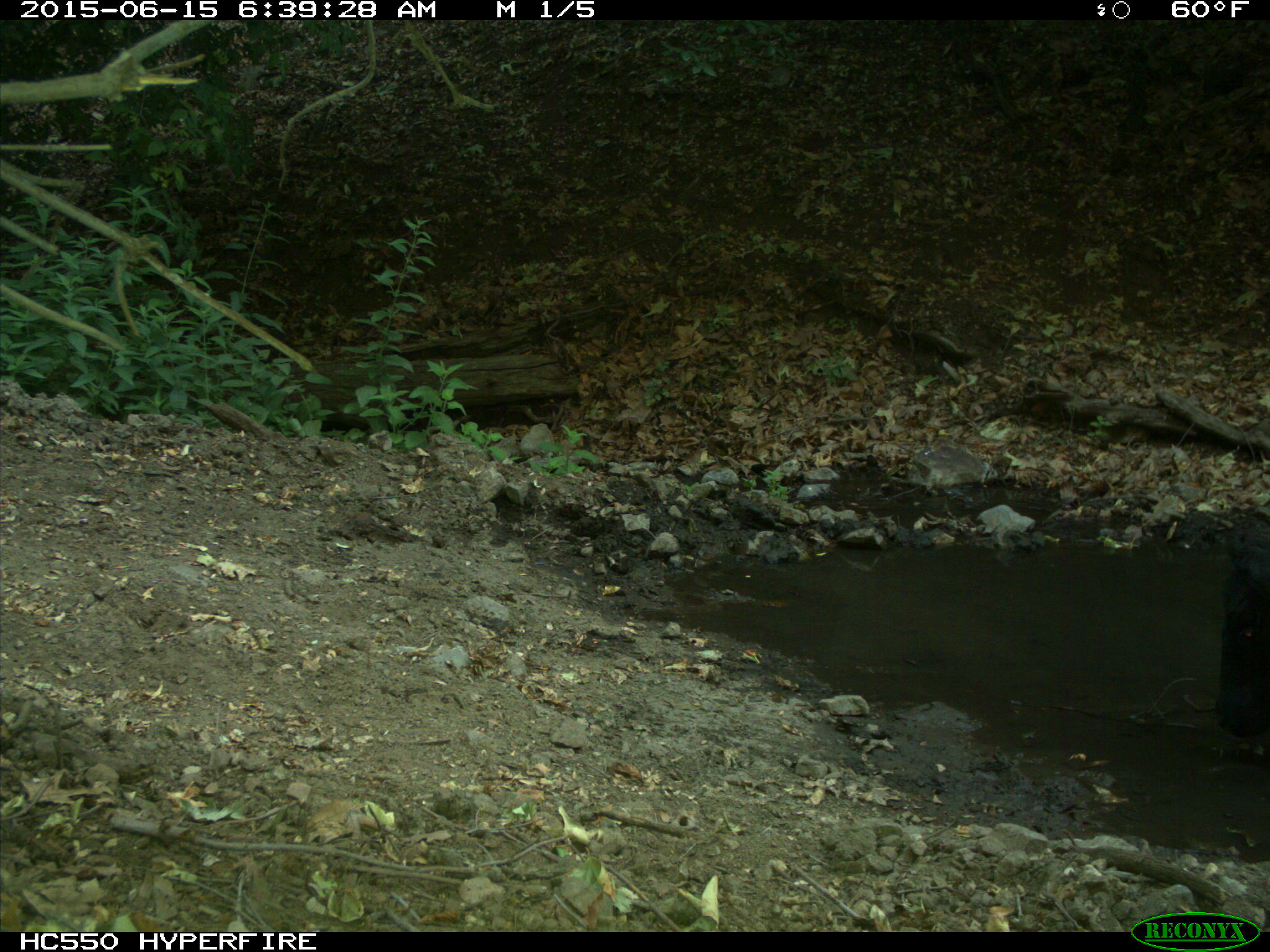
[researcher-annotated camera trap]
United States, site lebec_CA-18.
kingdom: Animalia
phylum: Chordata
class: Mammalia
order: Artiodactyla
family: Bovidae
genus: Bos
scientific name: Bos taurus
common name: domestic cow